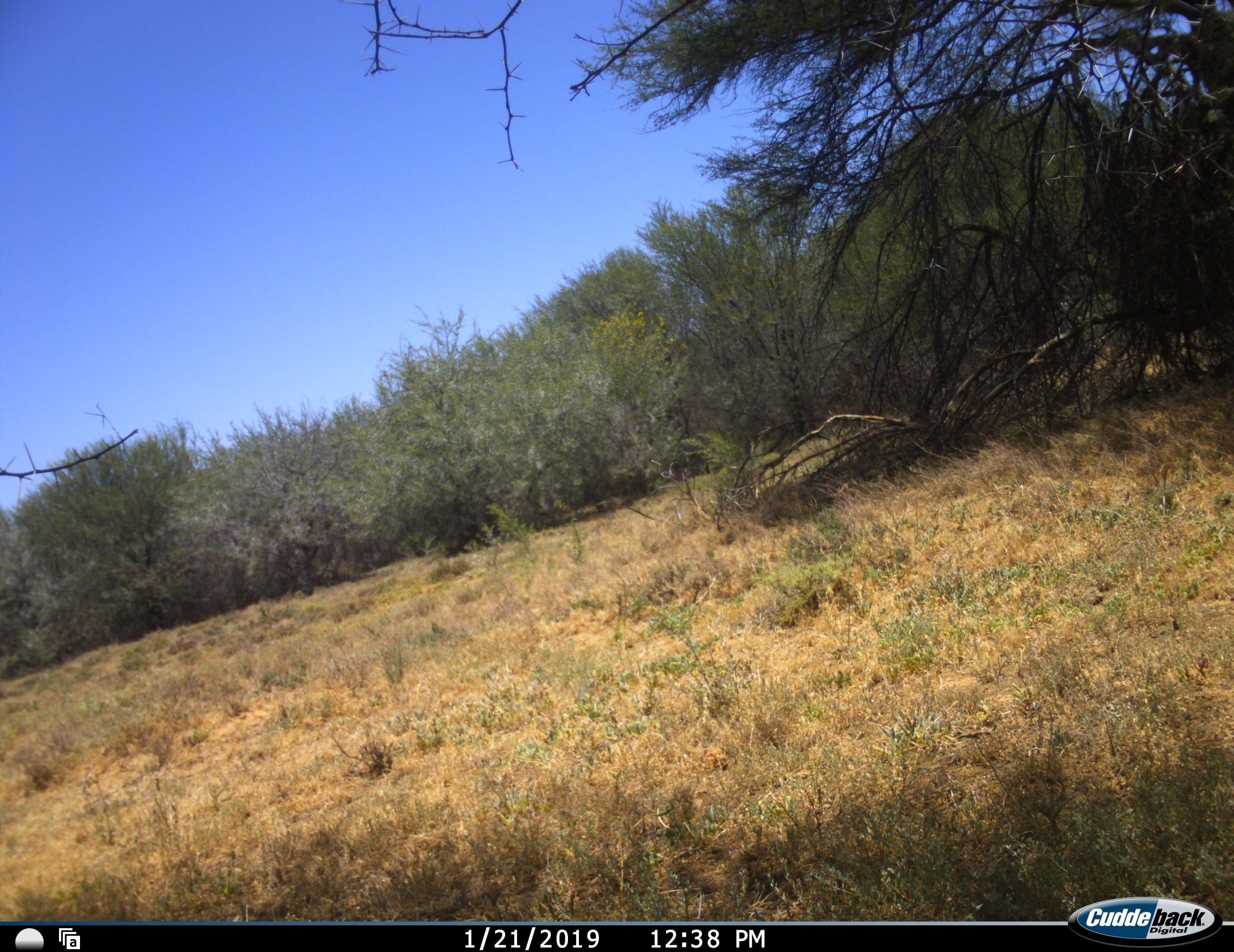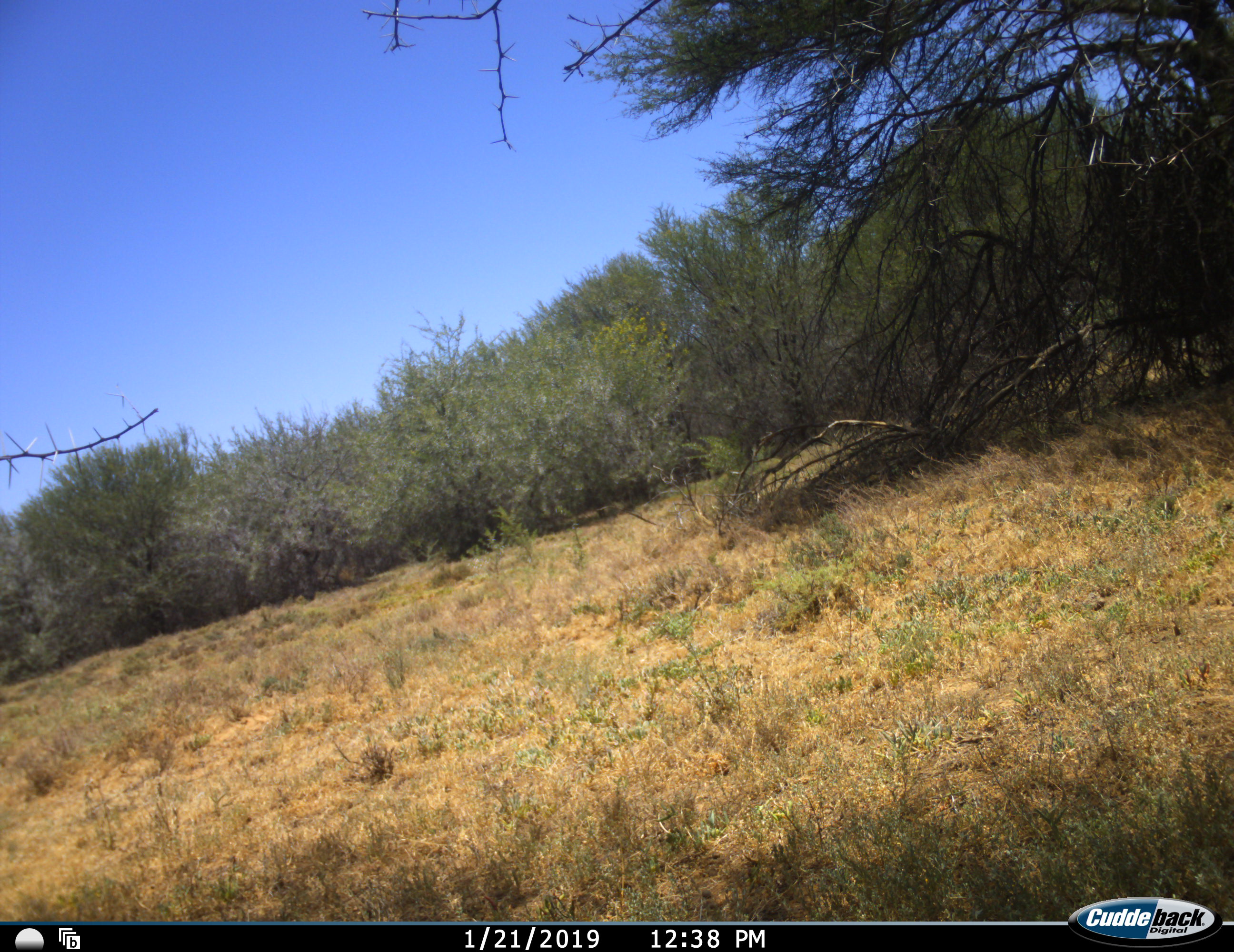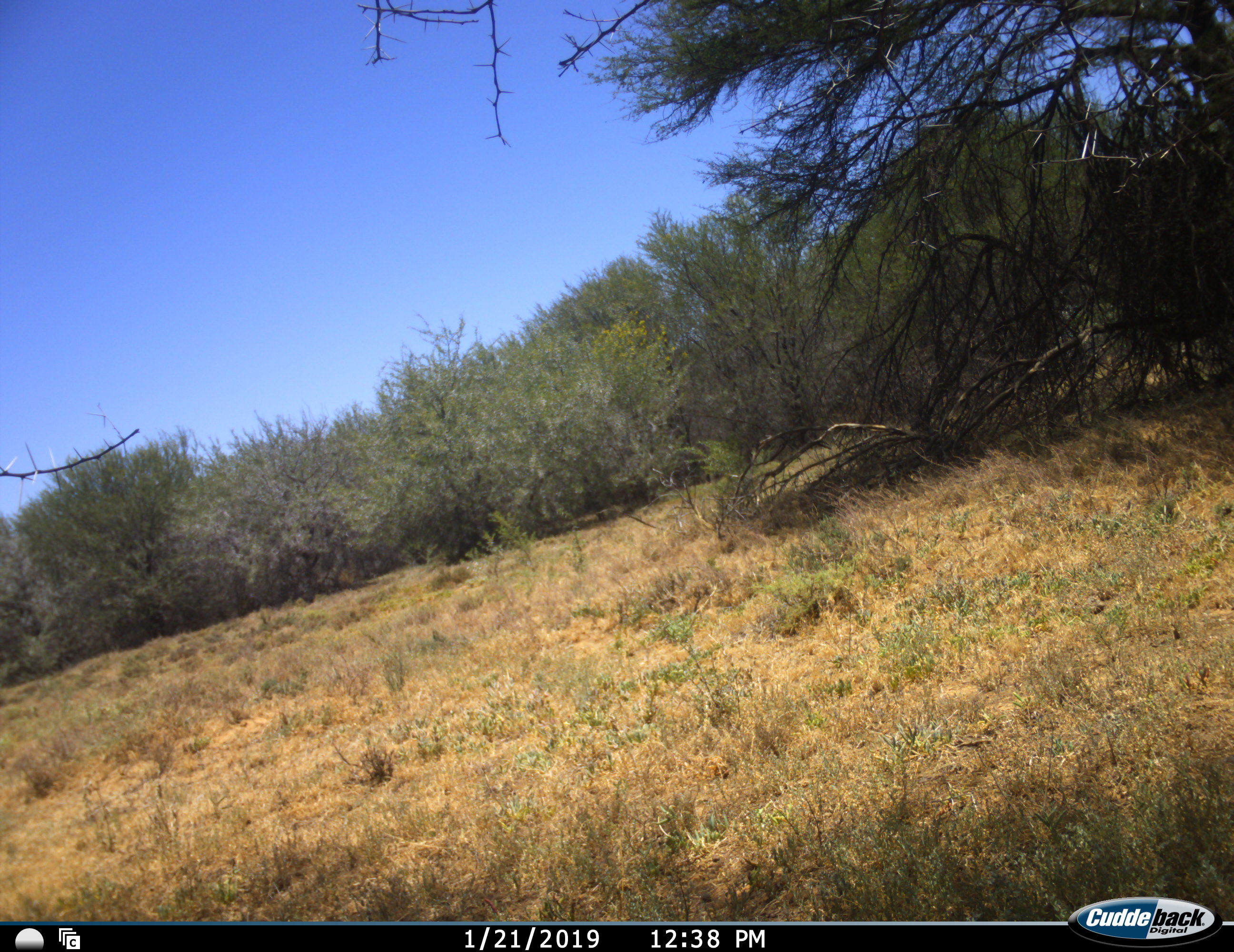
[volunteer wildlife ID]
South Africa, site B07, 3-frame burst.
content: no animal present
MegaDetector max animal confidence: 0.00